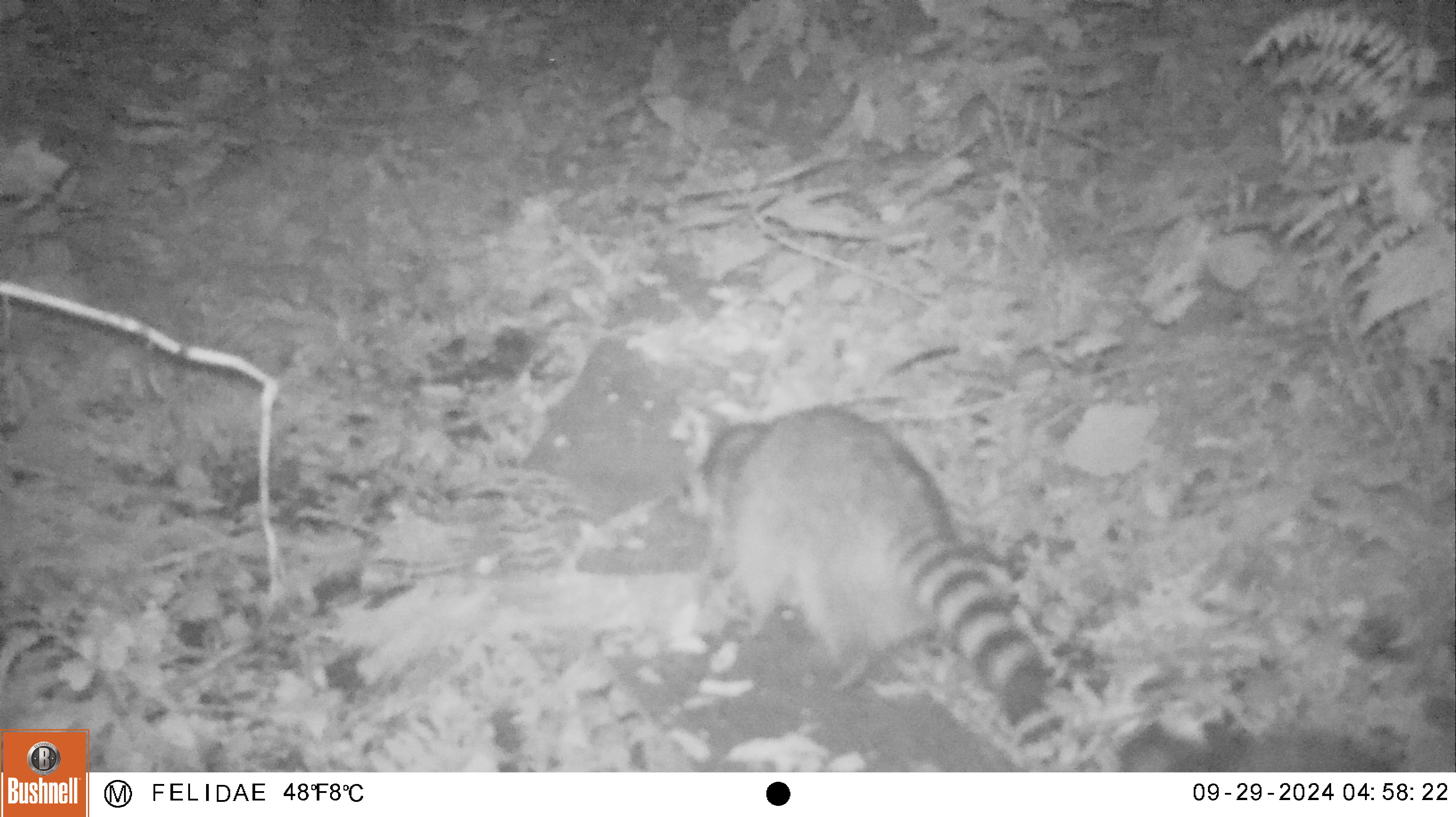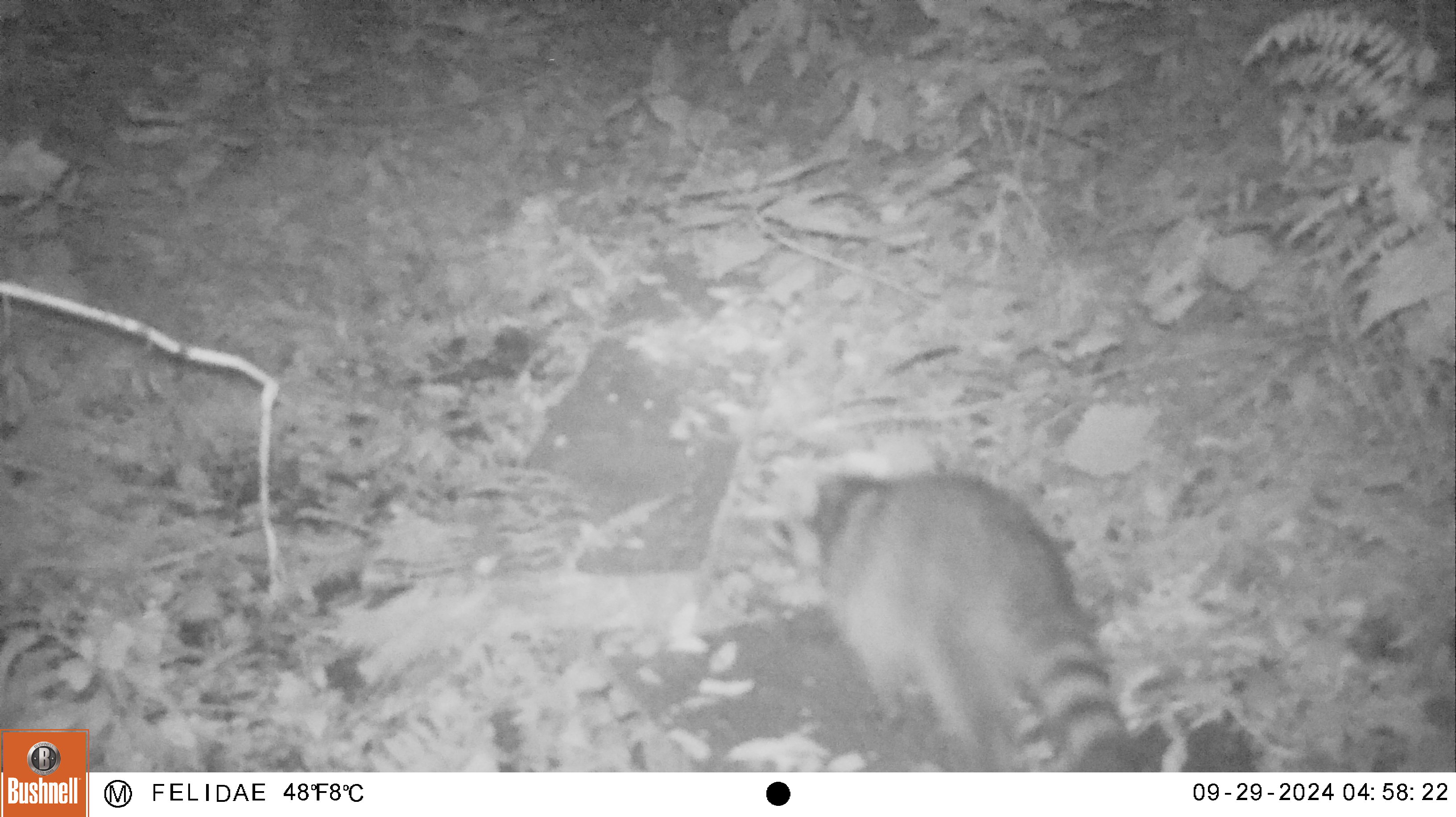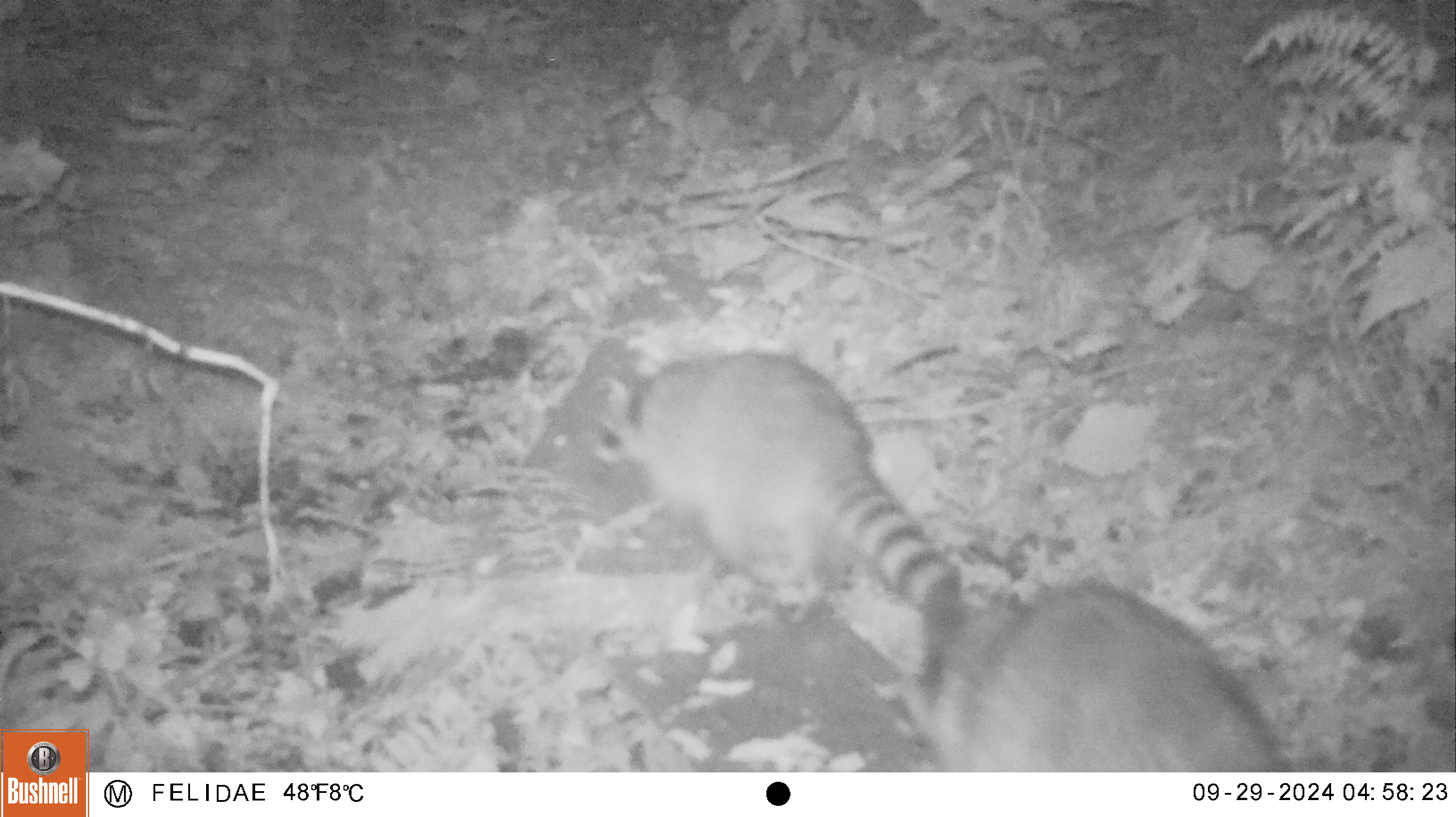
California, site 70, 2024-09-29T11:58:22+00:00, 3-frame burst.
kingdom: Animalia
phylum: Chordata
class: Mammalia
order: Carnivora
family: Procyonidae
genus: Procyon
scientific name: Procyon lotor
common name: raccoon